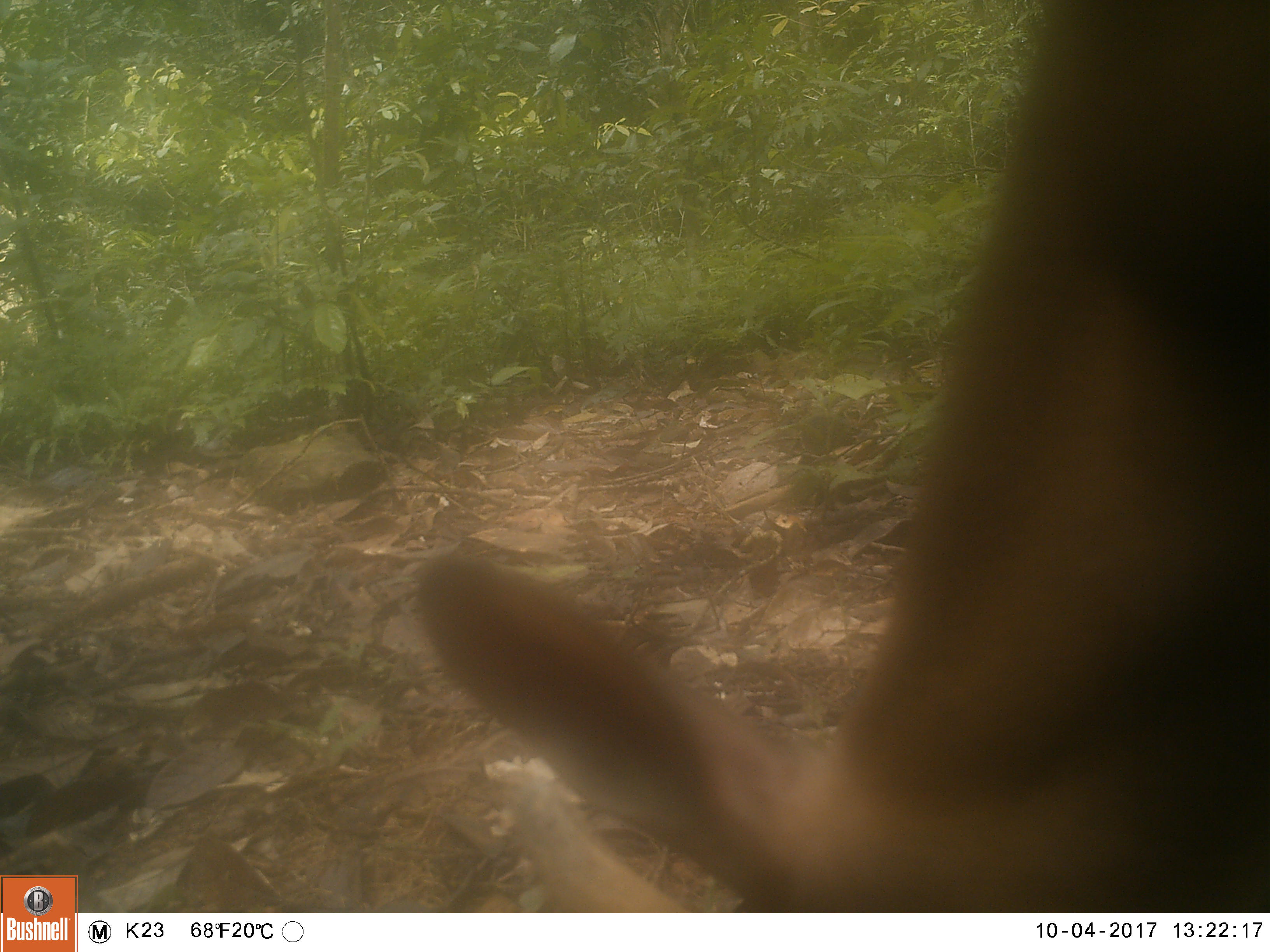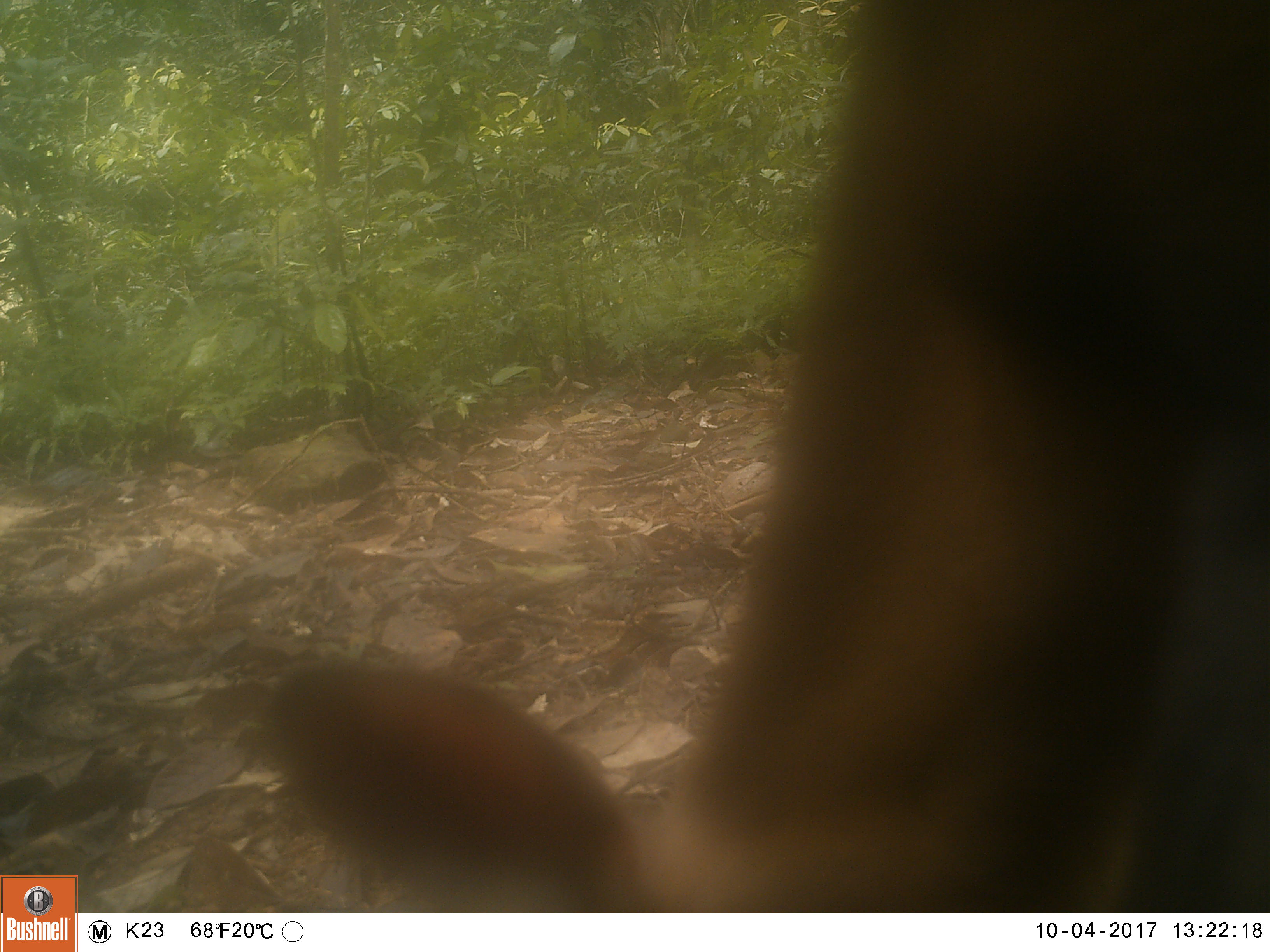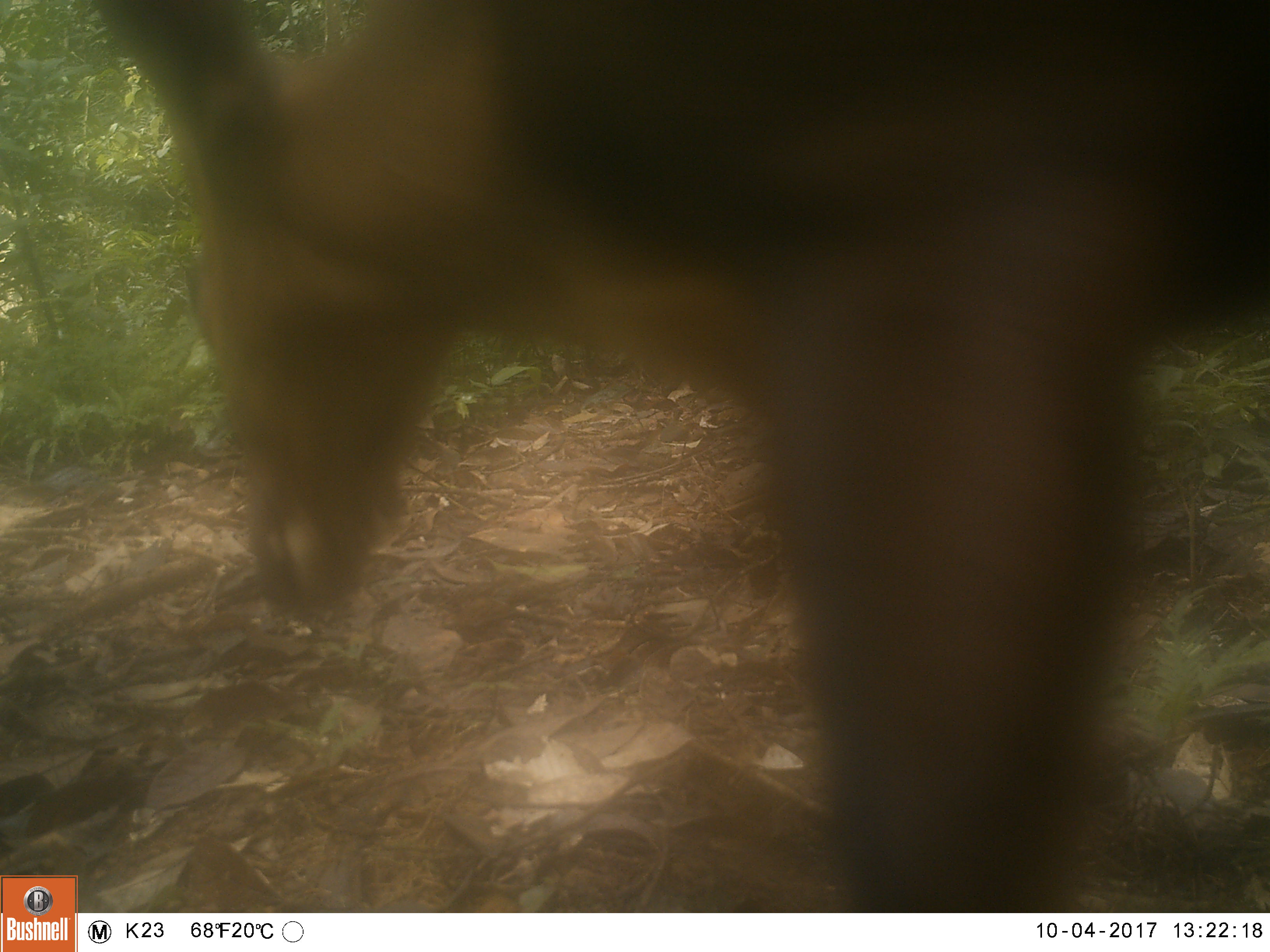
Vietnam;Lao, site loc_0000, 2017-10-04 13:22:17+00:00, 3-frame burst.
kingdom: Animalia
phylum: Chordata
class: Mammalia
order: Artiodactyla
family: Cervidae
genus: Muntiacus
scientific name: Muntiacus vuquangensis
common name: large-antlered muntjac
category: large antlered muntjac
Large antlered muntjac (large-antlered muntjac) (Muntiacus vuquangensis). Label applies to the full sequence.